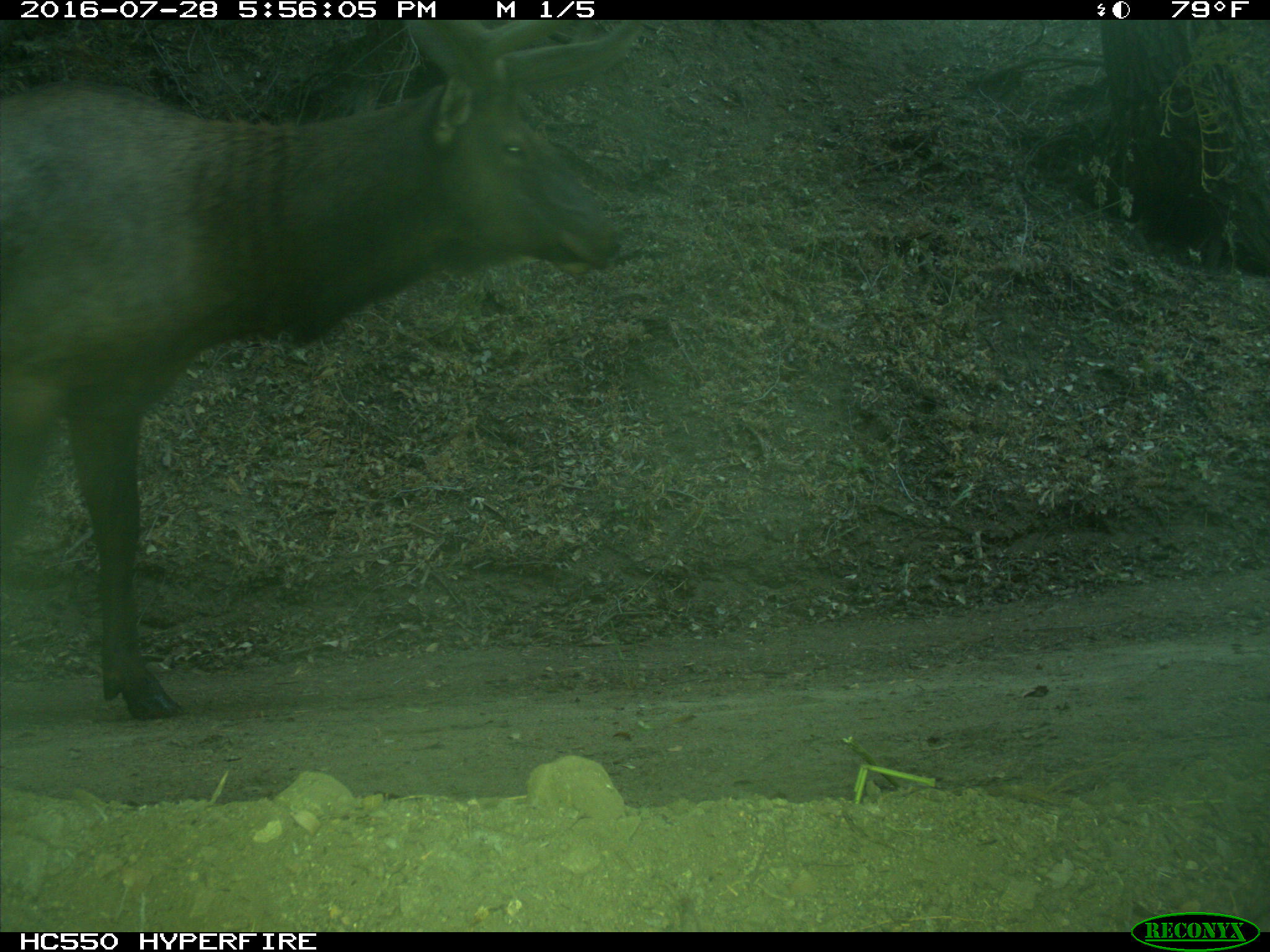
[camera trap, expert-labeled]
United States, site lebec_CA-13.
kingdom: Animalia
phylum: Chordata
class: Mammalia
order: Artiodactyla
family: Cervidae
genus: Cervus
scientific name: Cervus canadensis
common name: elk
Cervus canadensis (elk).